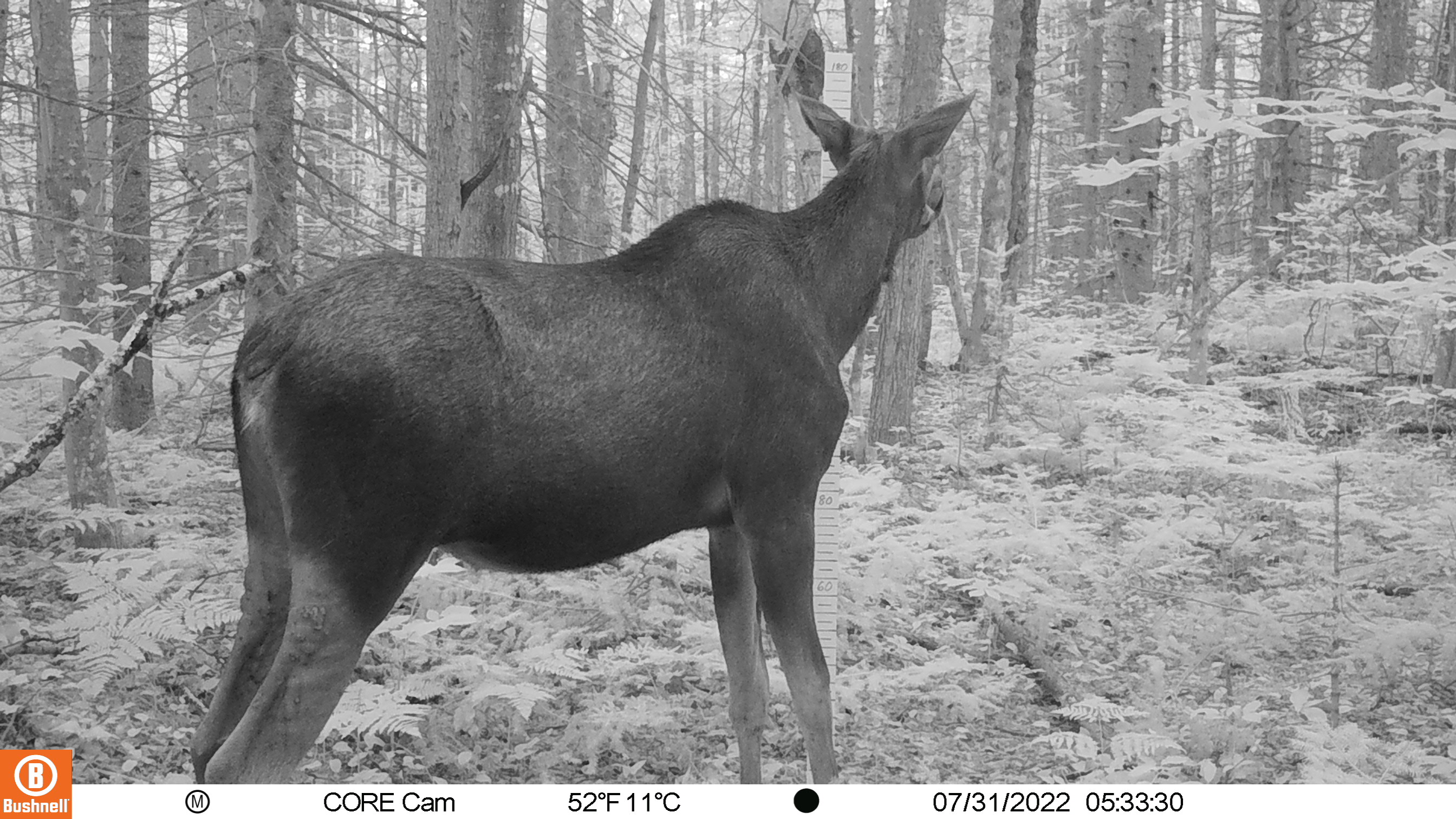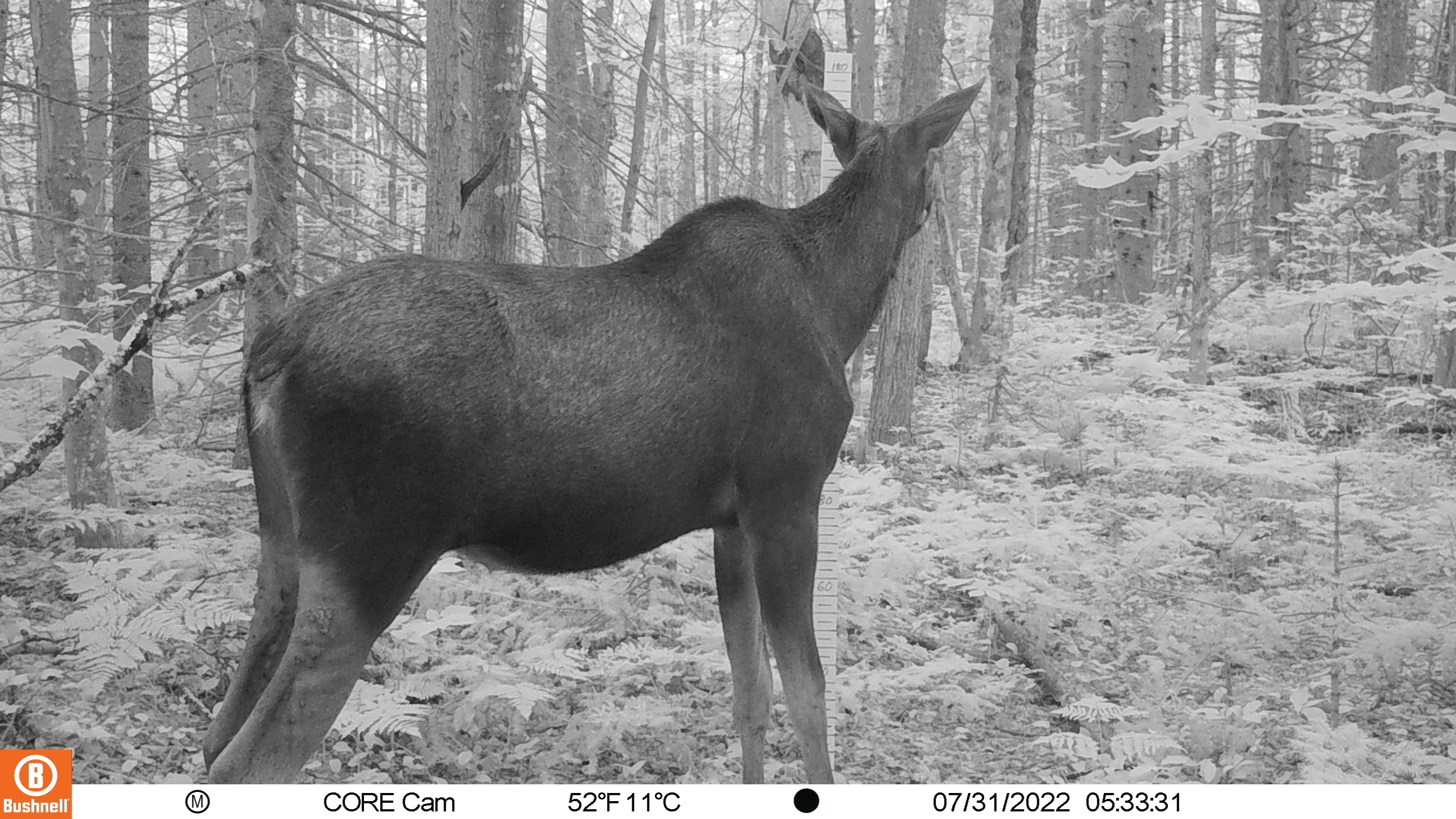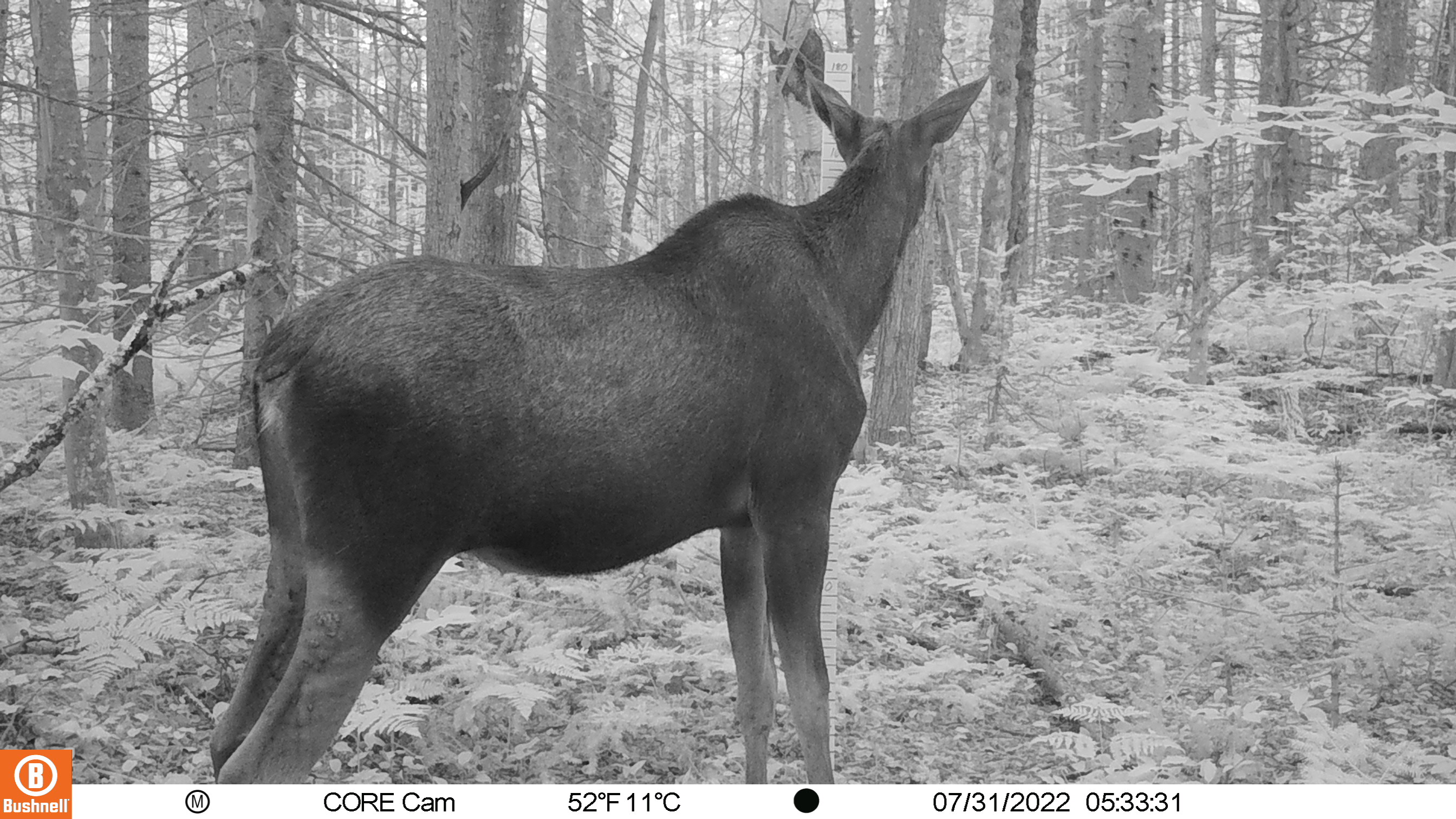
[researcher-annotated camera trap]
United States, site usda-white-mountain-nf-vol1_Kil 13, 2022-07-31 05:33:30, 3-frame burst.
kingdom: Animalia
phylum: Chordata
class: Mammalia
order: Artiodactyla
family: Cervidae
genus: Alces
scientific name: Alces alces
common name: moose